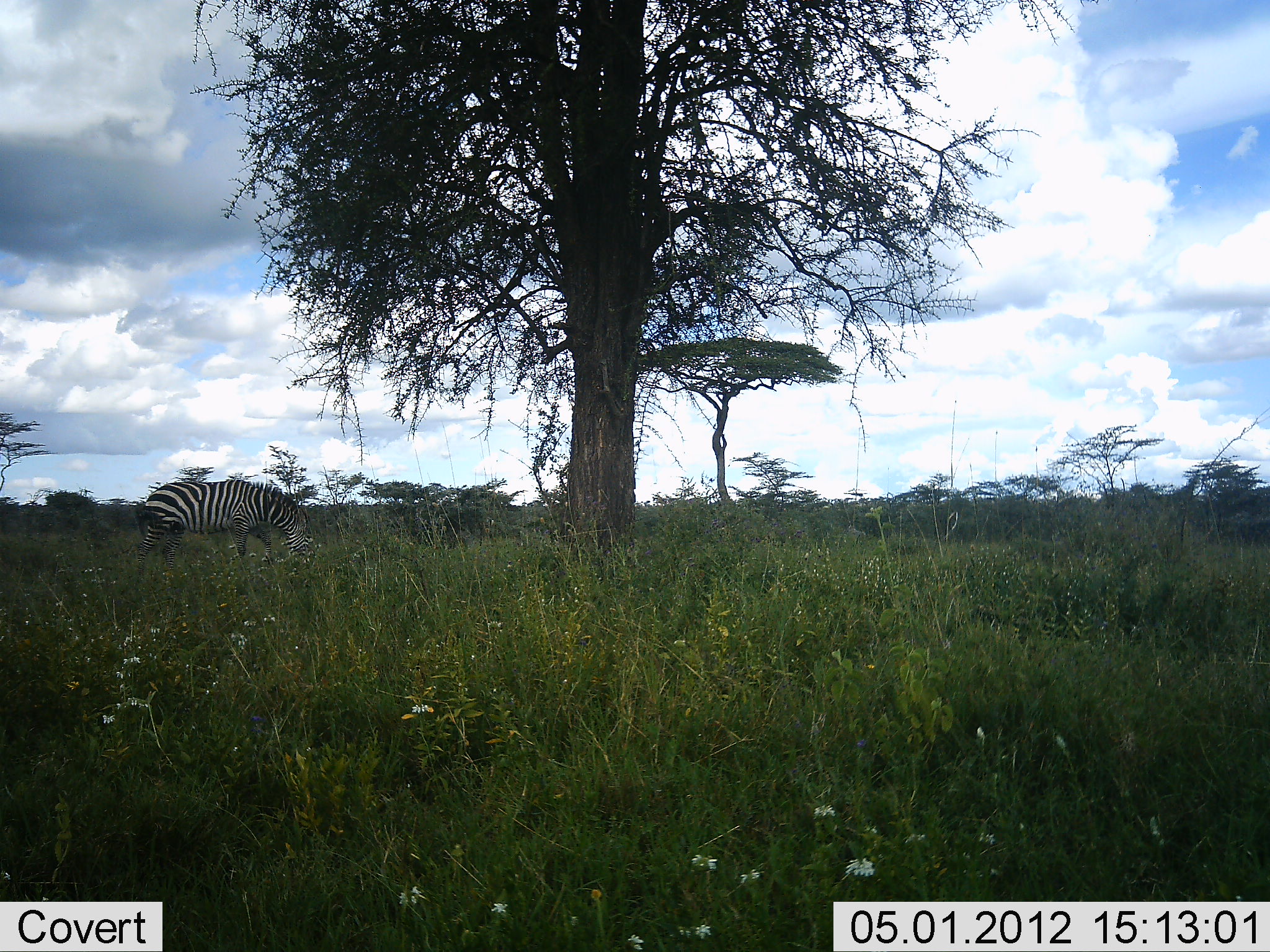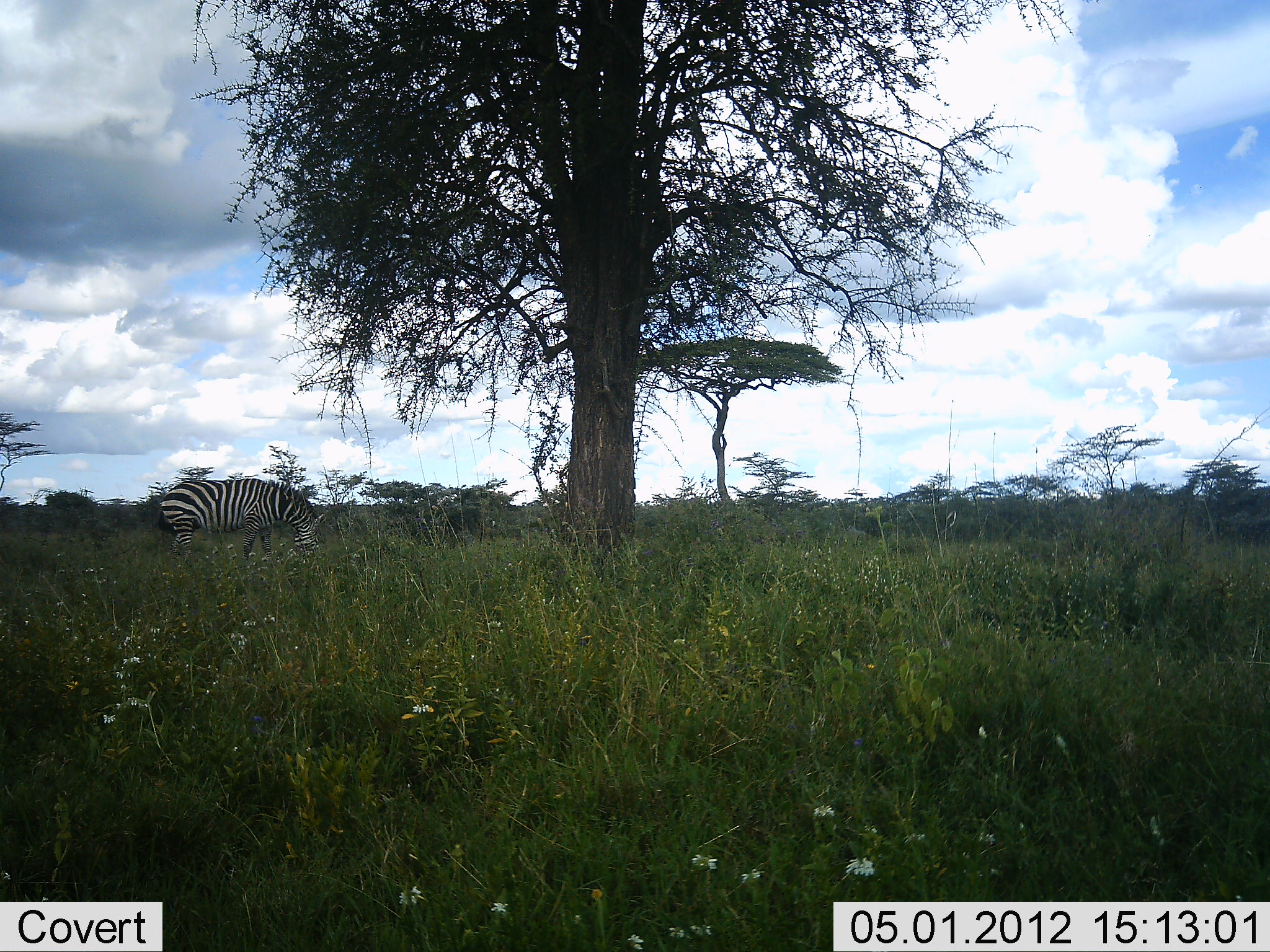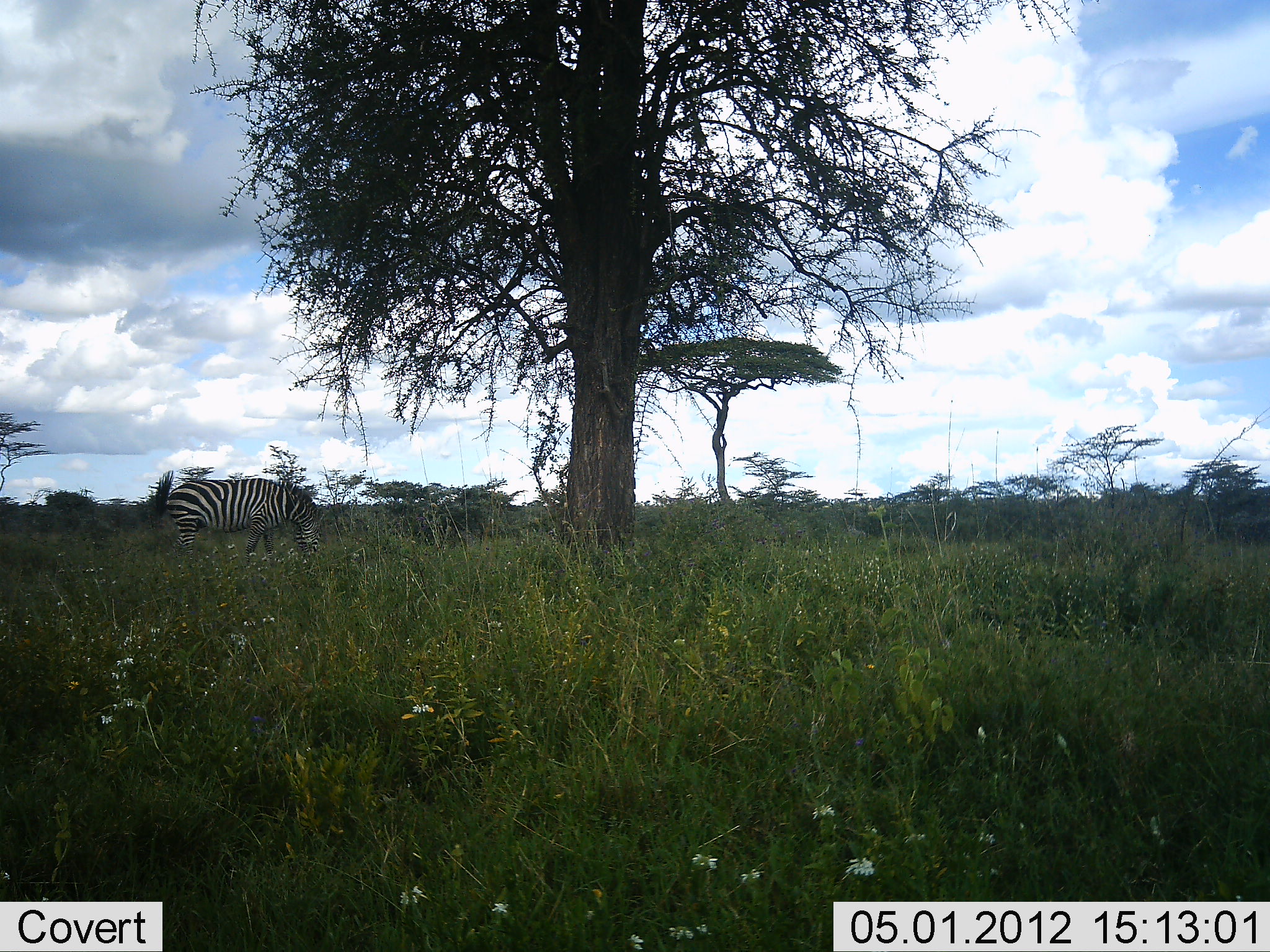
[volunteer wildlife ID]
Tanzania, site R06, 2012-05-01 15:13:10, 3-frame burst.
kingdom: Animalia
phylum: Chordata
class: Mammalia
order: Perissodactyla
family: Equidae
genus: Equus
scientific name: Equus quagga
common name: plains zebra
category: zebra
Zebra (plains zebra) (Equus quagga), count 1. Behavior (volunteer vote fractions): standing 19%, resting 0%, moving 10%, interacting 3%. Young present (vote fraction): 3%. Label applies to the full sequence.